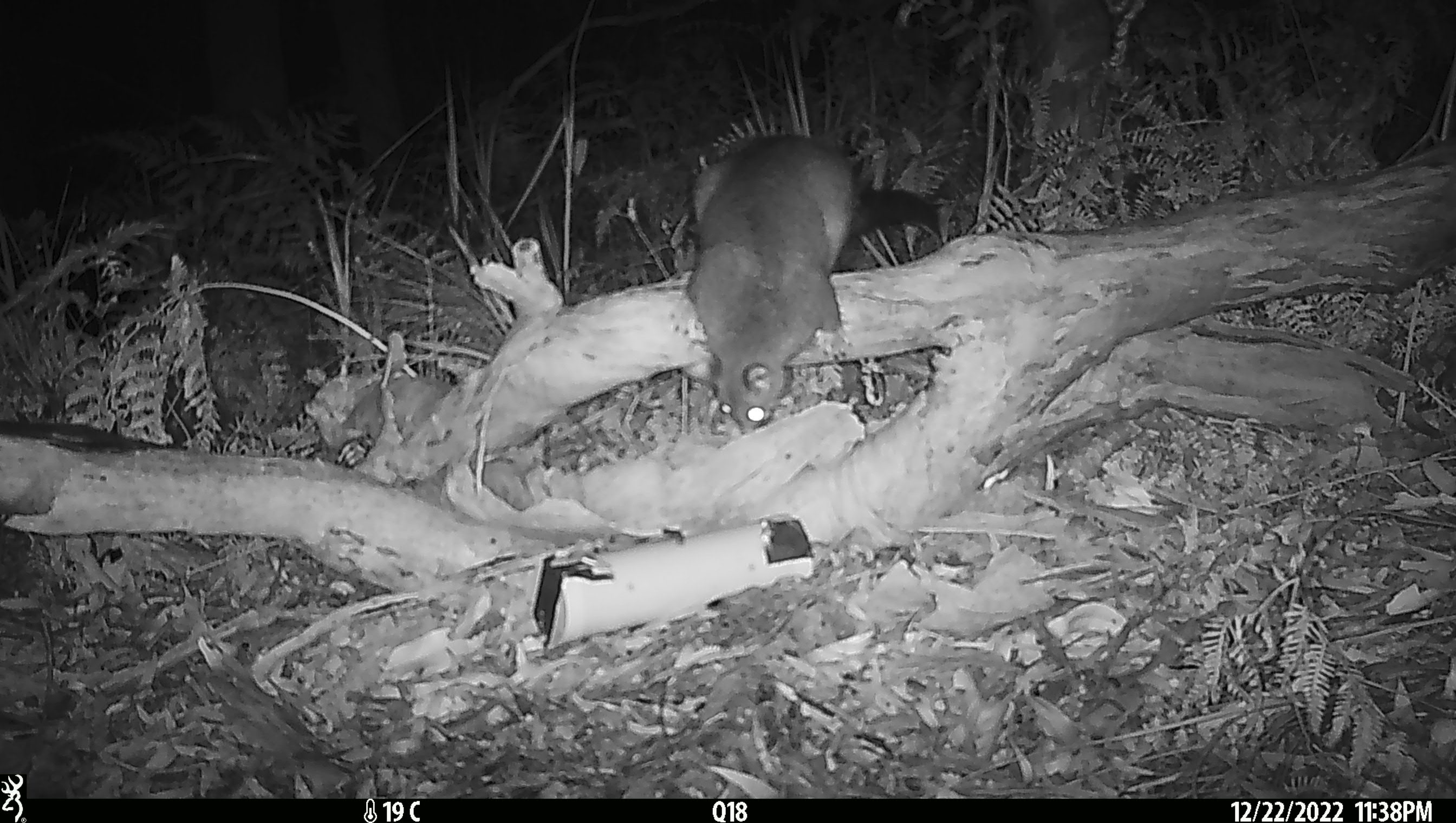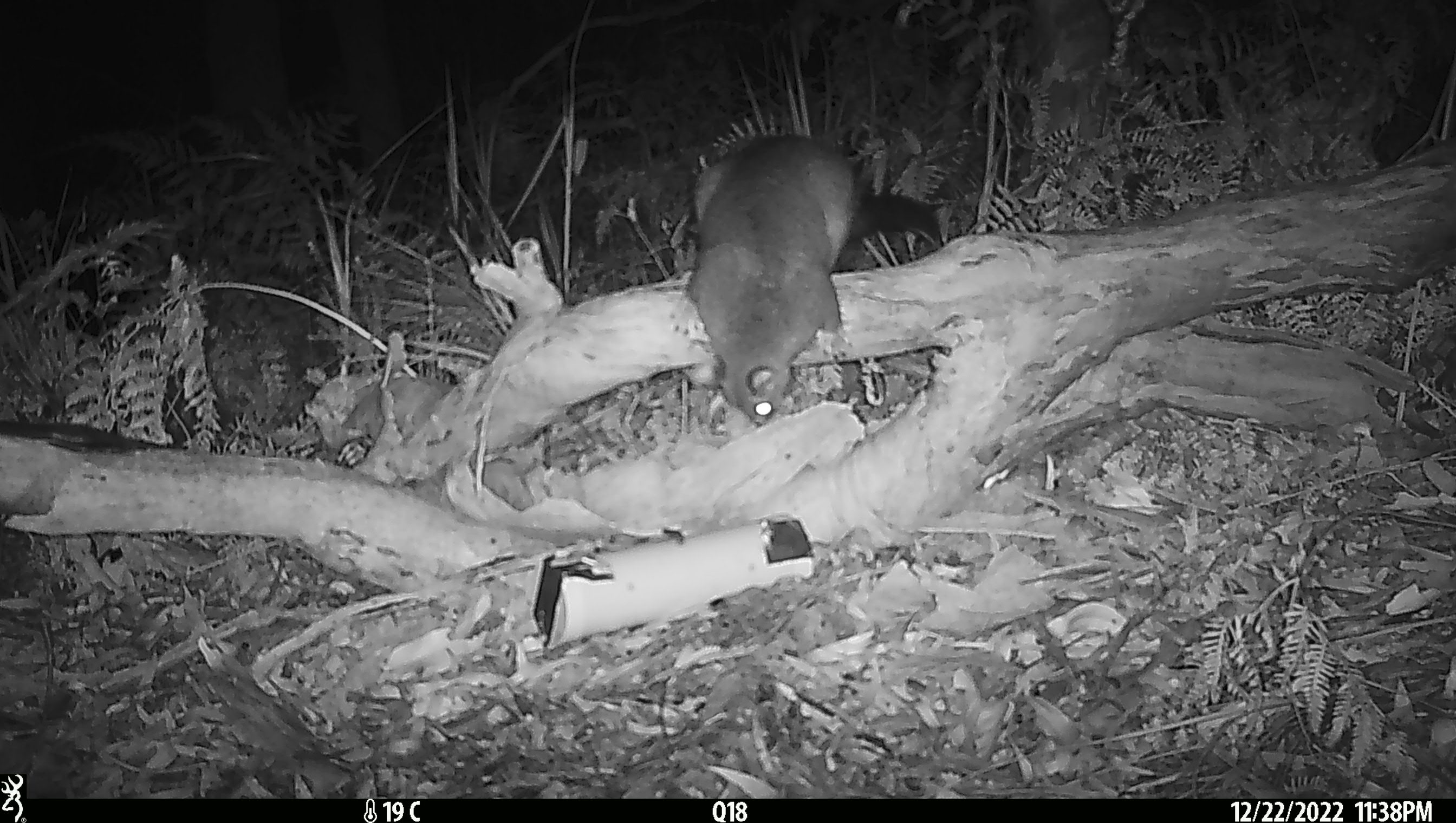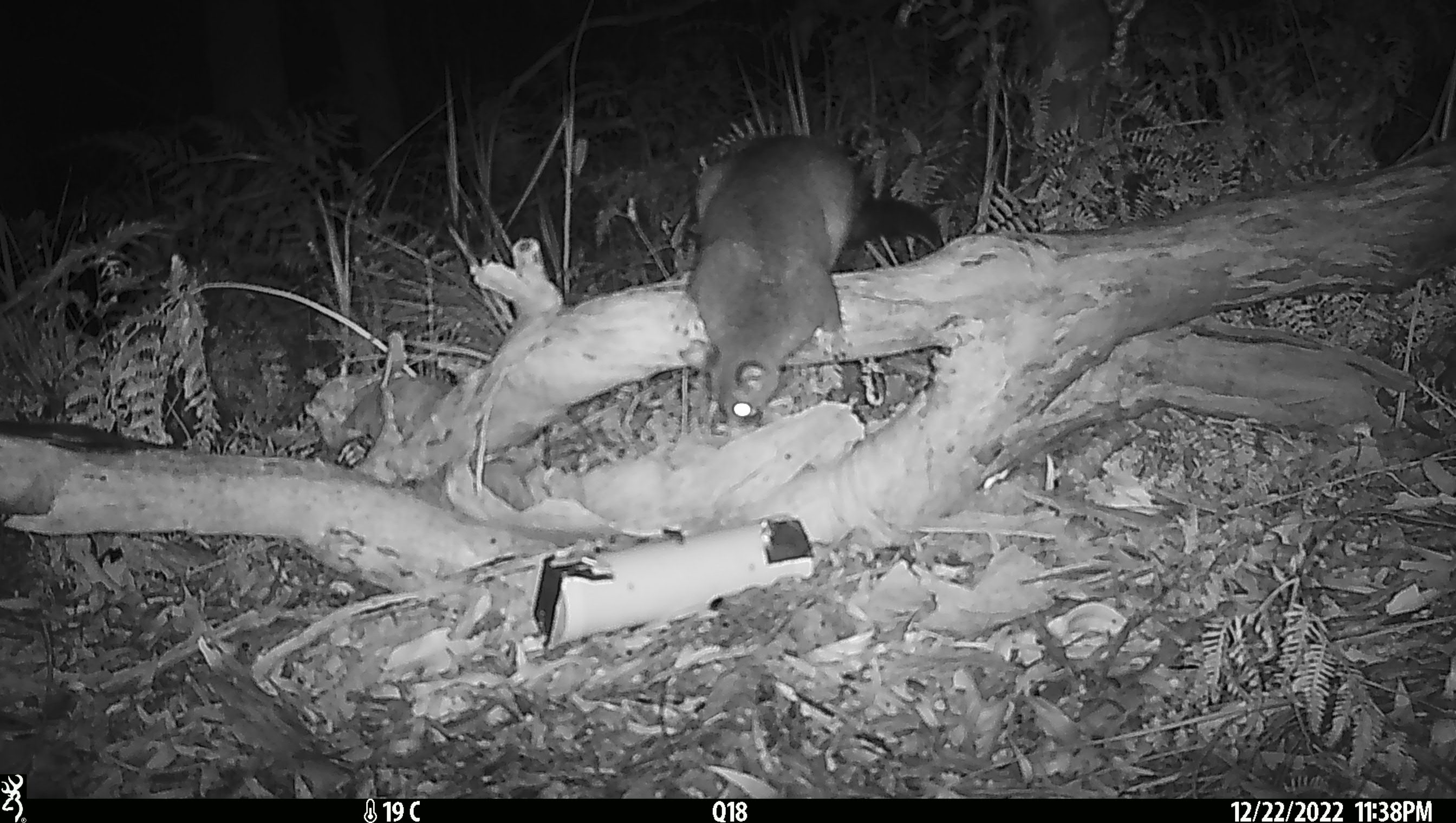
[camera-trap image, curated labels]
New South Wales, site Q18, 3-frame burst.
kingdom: Animalia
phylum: Chordata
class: Mammalia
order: Diprotodontia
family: Phalangeridae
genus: Trichosurus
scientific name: Trichosurus vulpecula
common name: common brushtail possum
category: possum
Possum (common brushtail possum) (Trichosurus vulpecula).